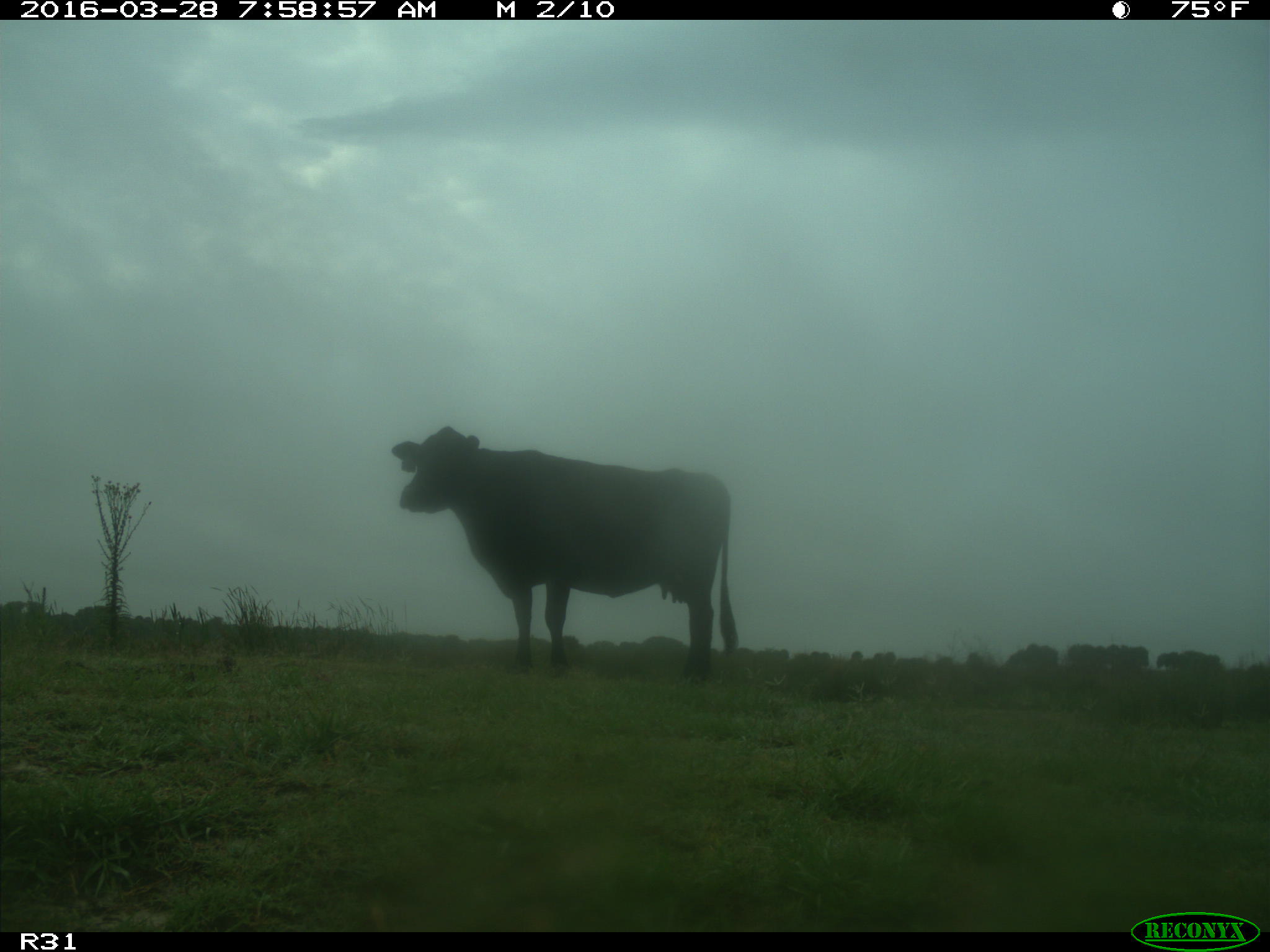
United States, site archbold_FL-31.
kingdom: Animalia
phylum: Chordata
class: Mammalia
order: Artiodactyla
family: Bovidae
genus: Bos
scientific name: Bos taurus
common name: domestic cow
Bos taurus (domestic cow).